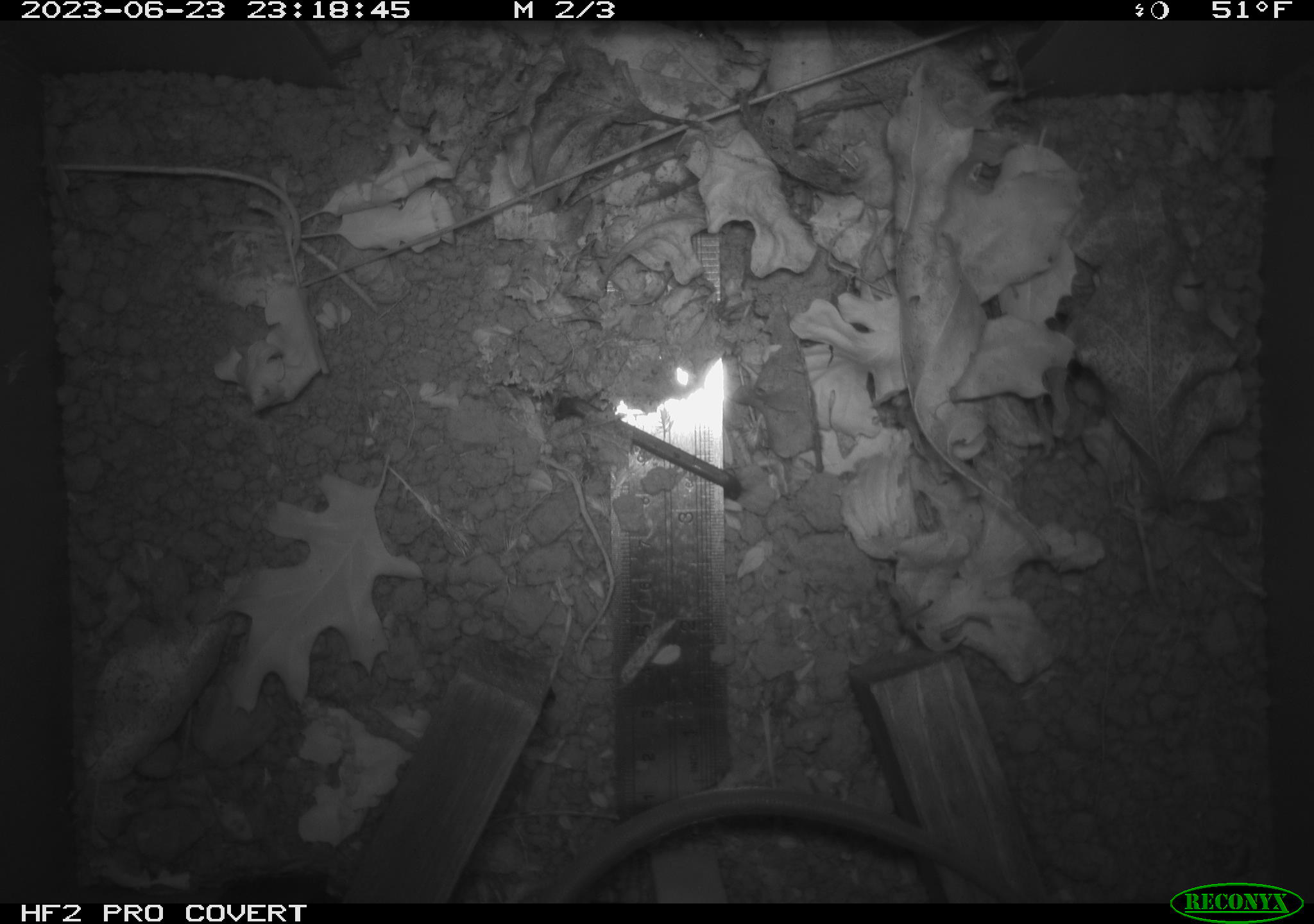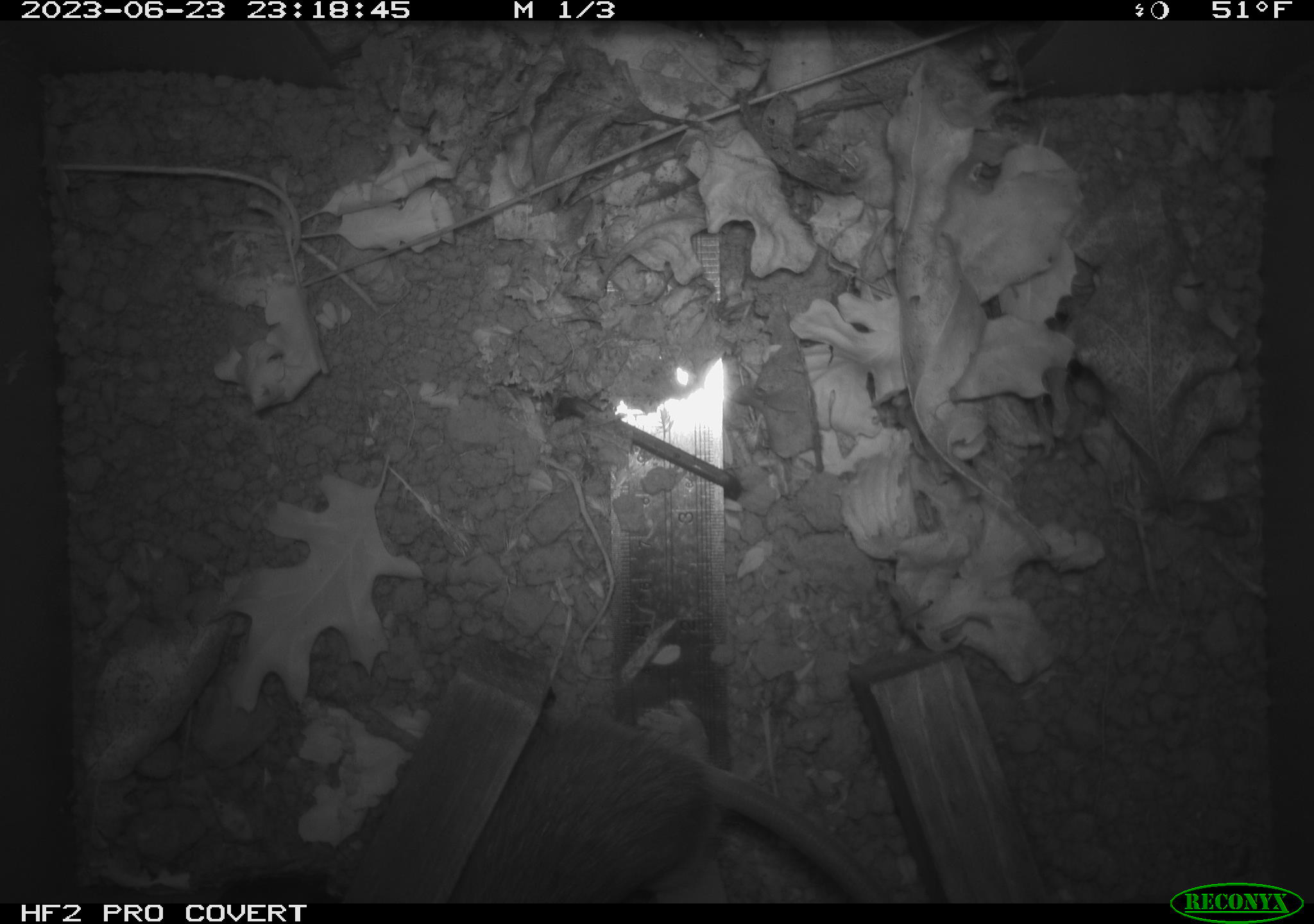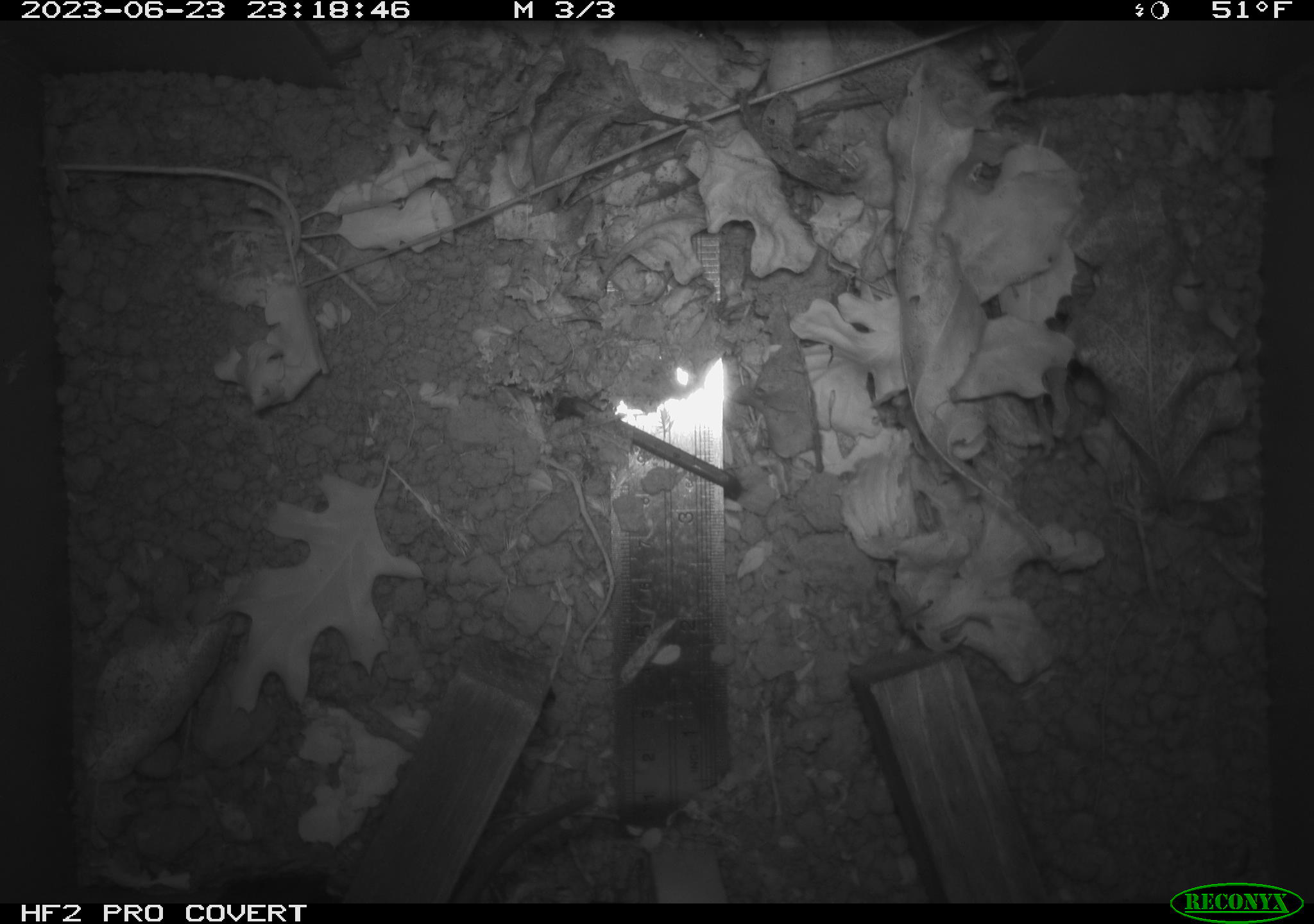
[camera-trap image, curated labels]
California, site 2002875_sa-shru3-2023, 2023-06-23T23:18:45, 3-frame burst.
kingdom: Animalia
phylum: Chordata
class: Mammalia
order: Rodentia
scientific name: Rodentia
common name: mouse species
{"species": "mouse species (Rodentia)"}